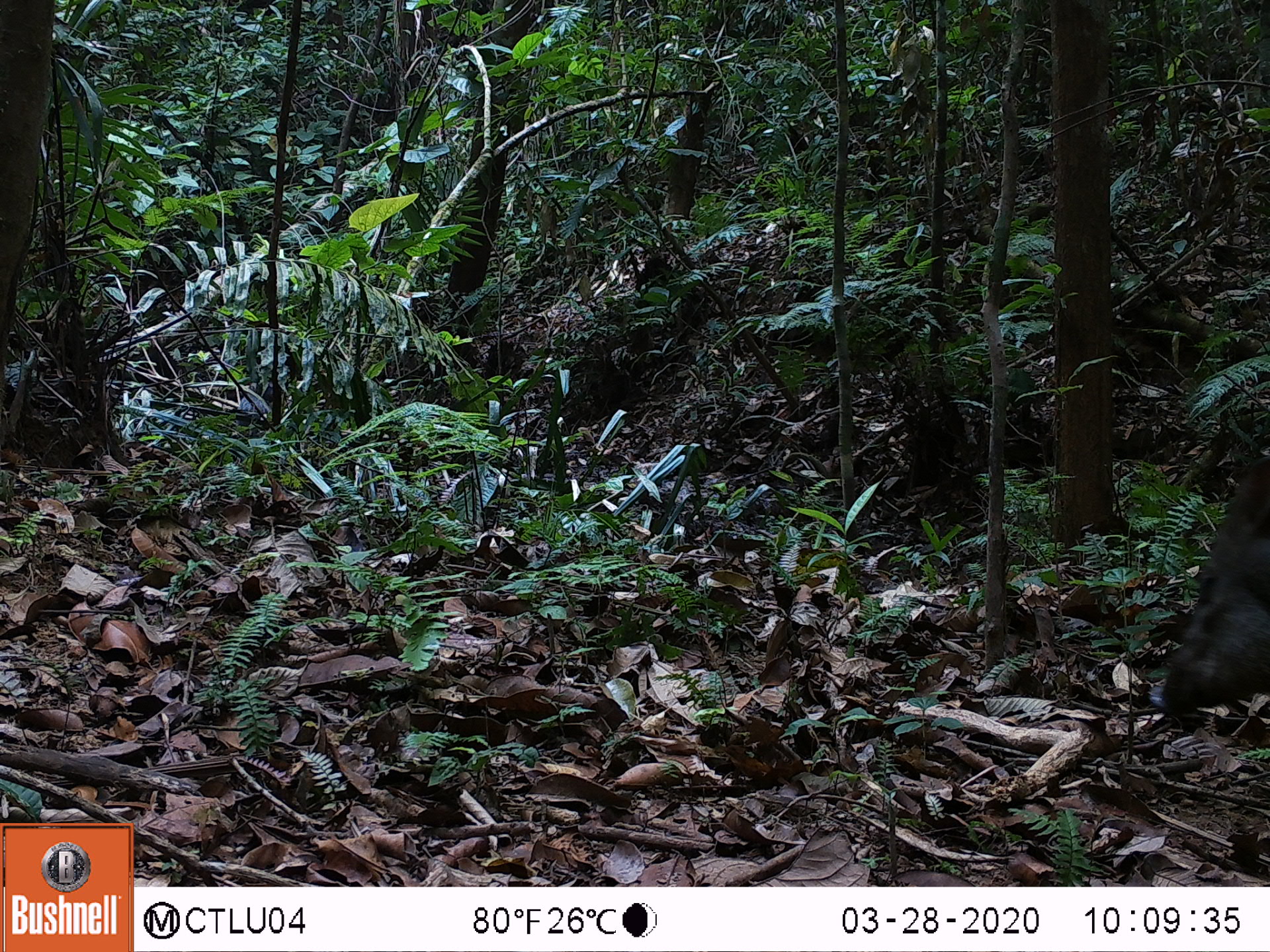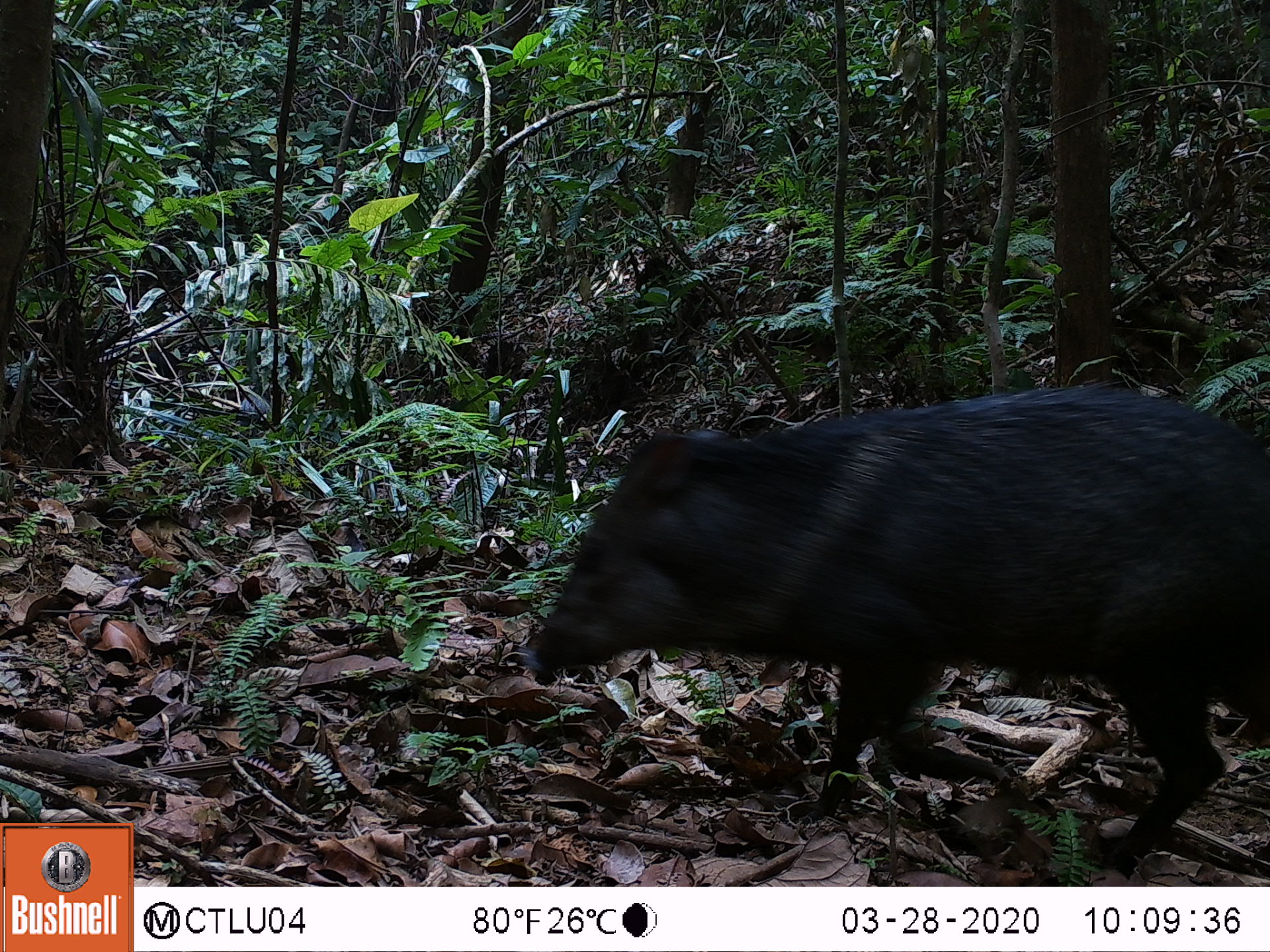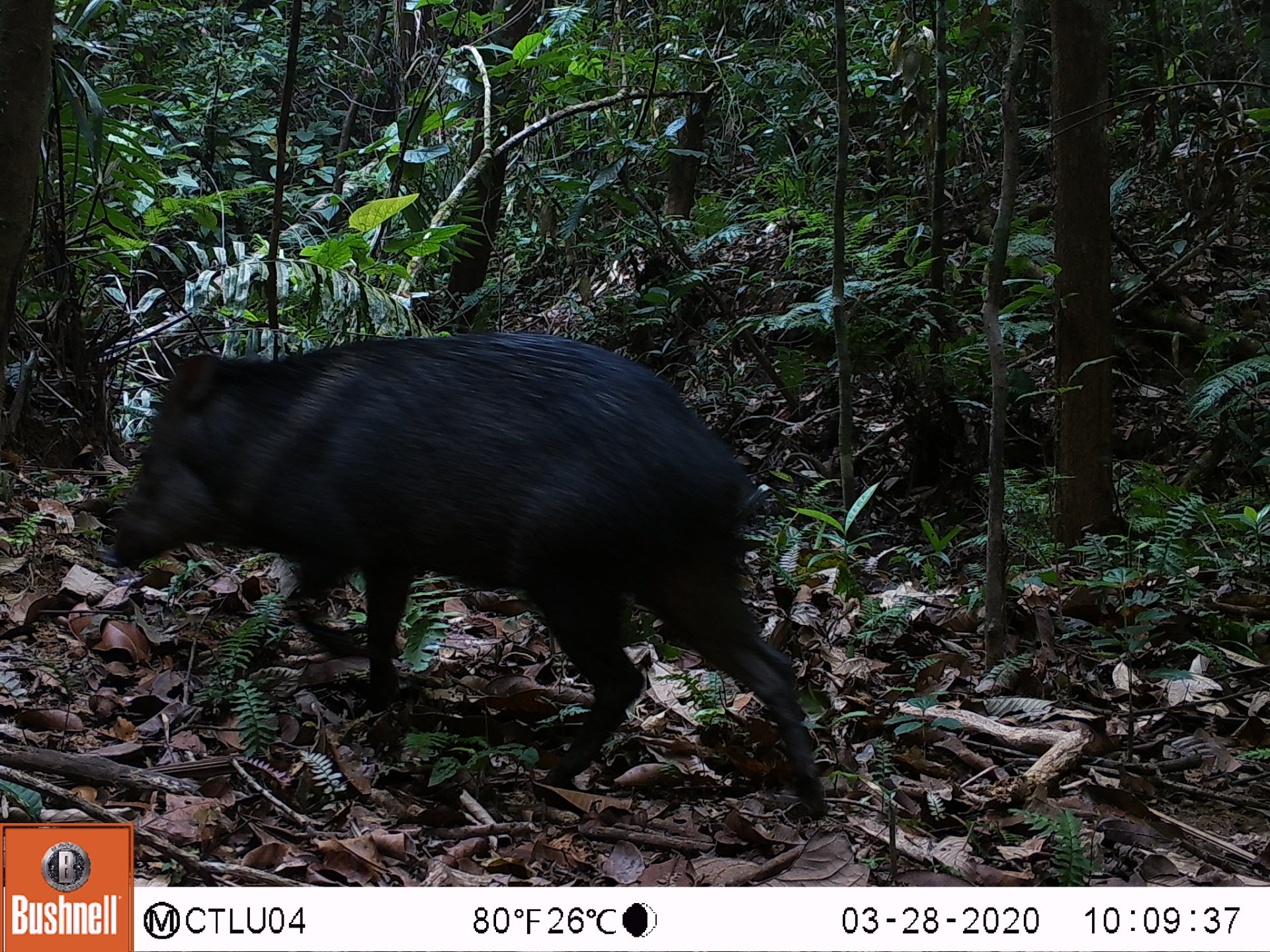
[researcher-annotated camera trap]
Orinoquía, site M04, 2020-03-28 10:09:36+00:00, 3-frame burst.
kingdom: Animalia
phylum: Chordata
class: Mammalia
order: Artiodactyla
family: Tayassuidae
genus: Pecari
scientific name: Pecari tajacu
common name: collared peccary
Collared peccary (Pecari tajacu).